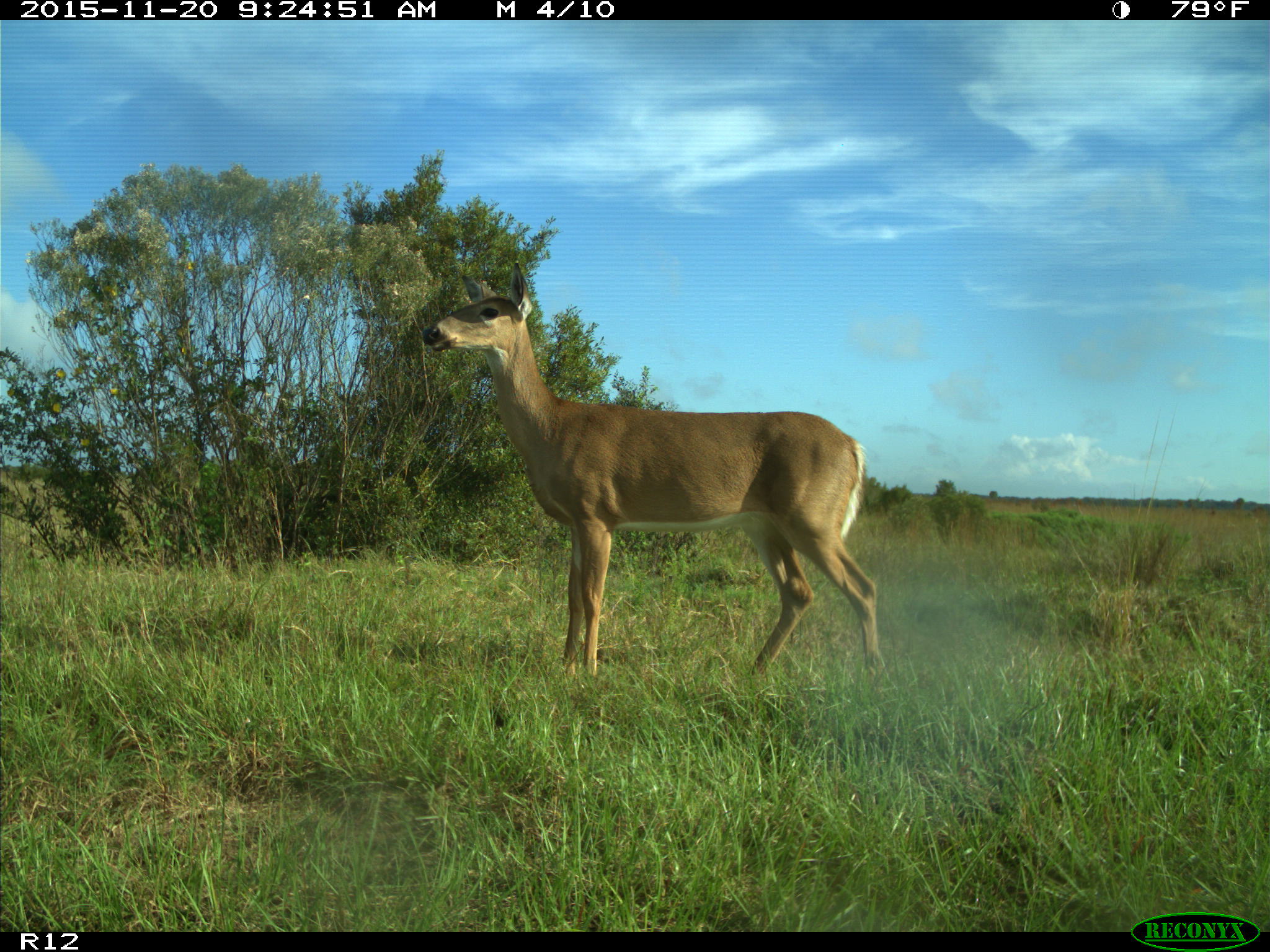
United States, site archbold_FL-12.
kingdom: Animalia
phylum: Chordata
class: Mammalia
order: Artiodactyla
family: Cervidae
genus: Odocoileus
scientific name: Odocoileus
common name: deer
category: unidentified deer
Unidentified deer (deer) (Odocoileus).